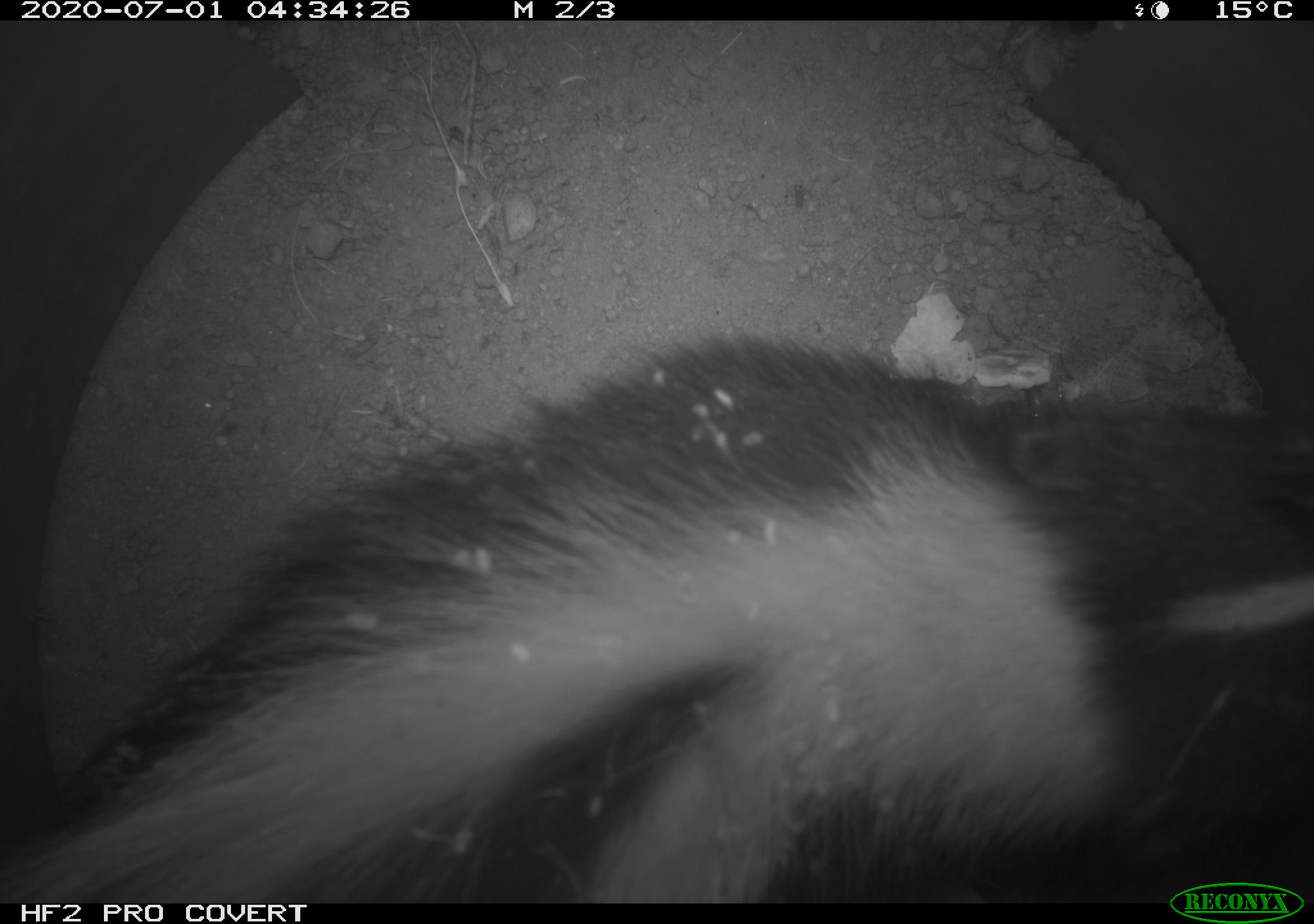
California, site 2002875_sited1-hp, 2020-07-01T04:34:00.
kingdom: Animalia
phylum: Chordata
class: Mammalia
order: Carnivora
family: Mephitidae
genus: Mephitis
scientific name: Mephitis mephitis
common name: striped skunk